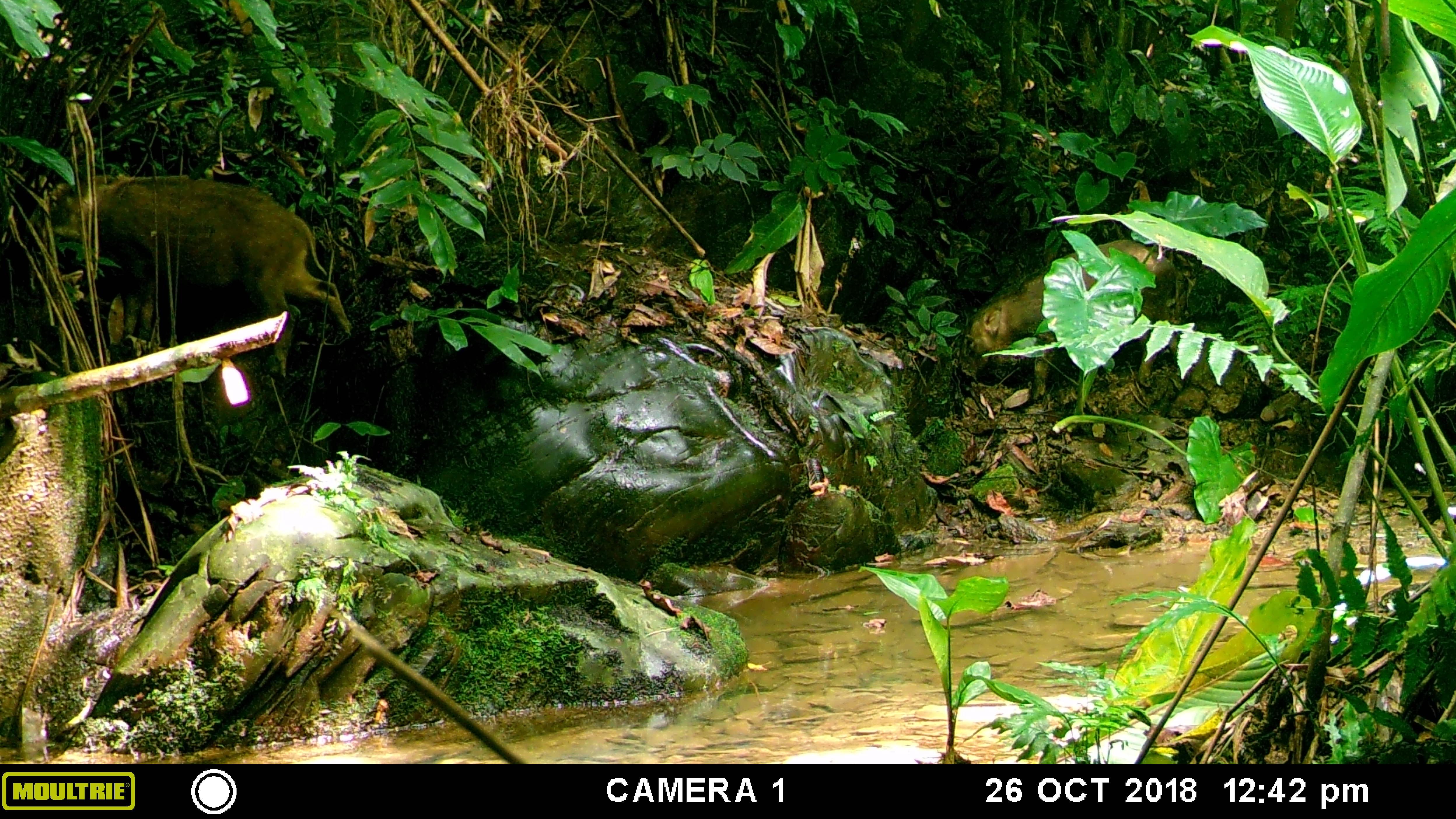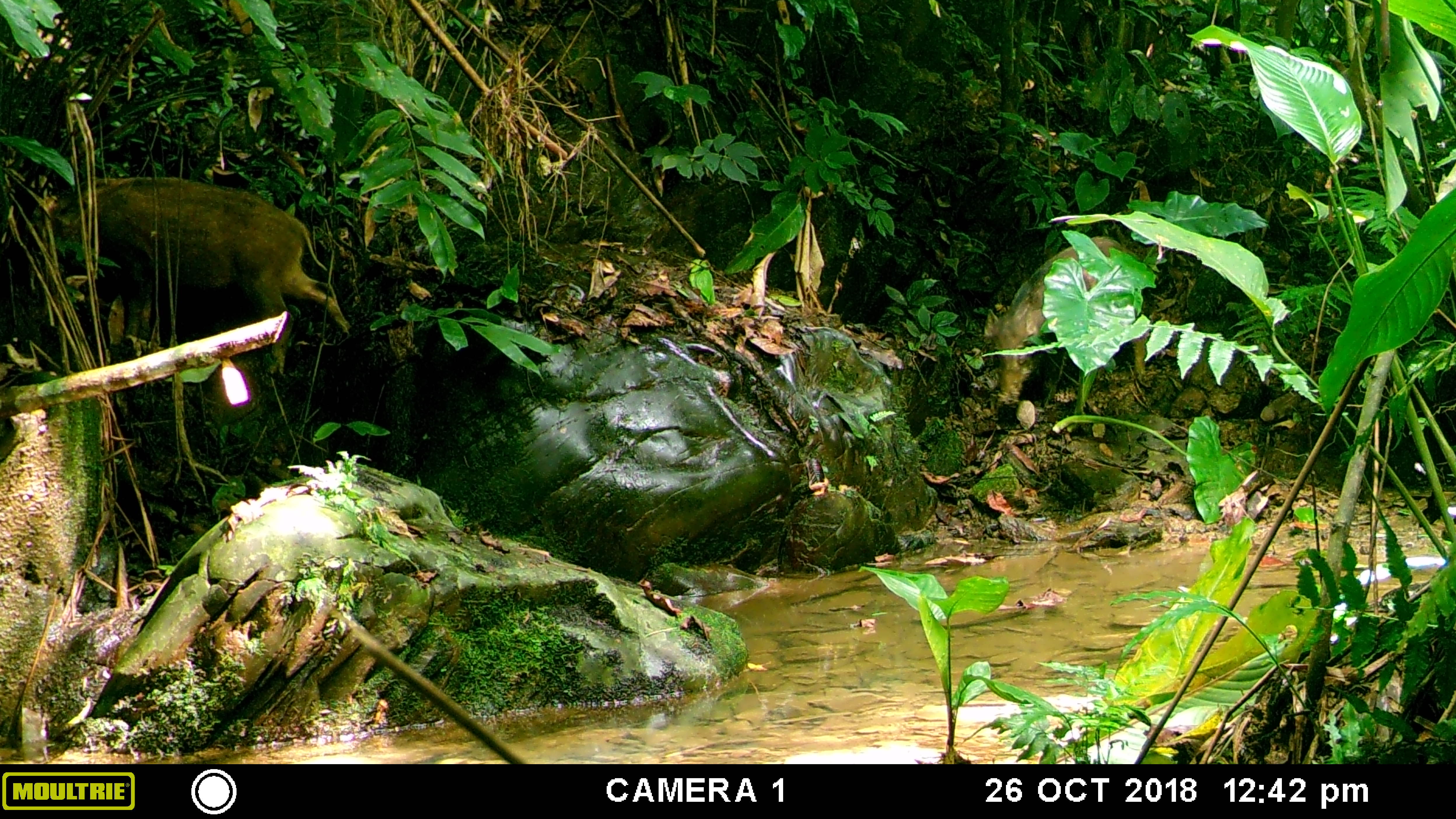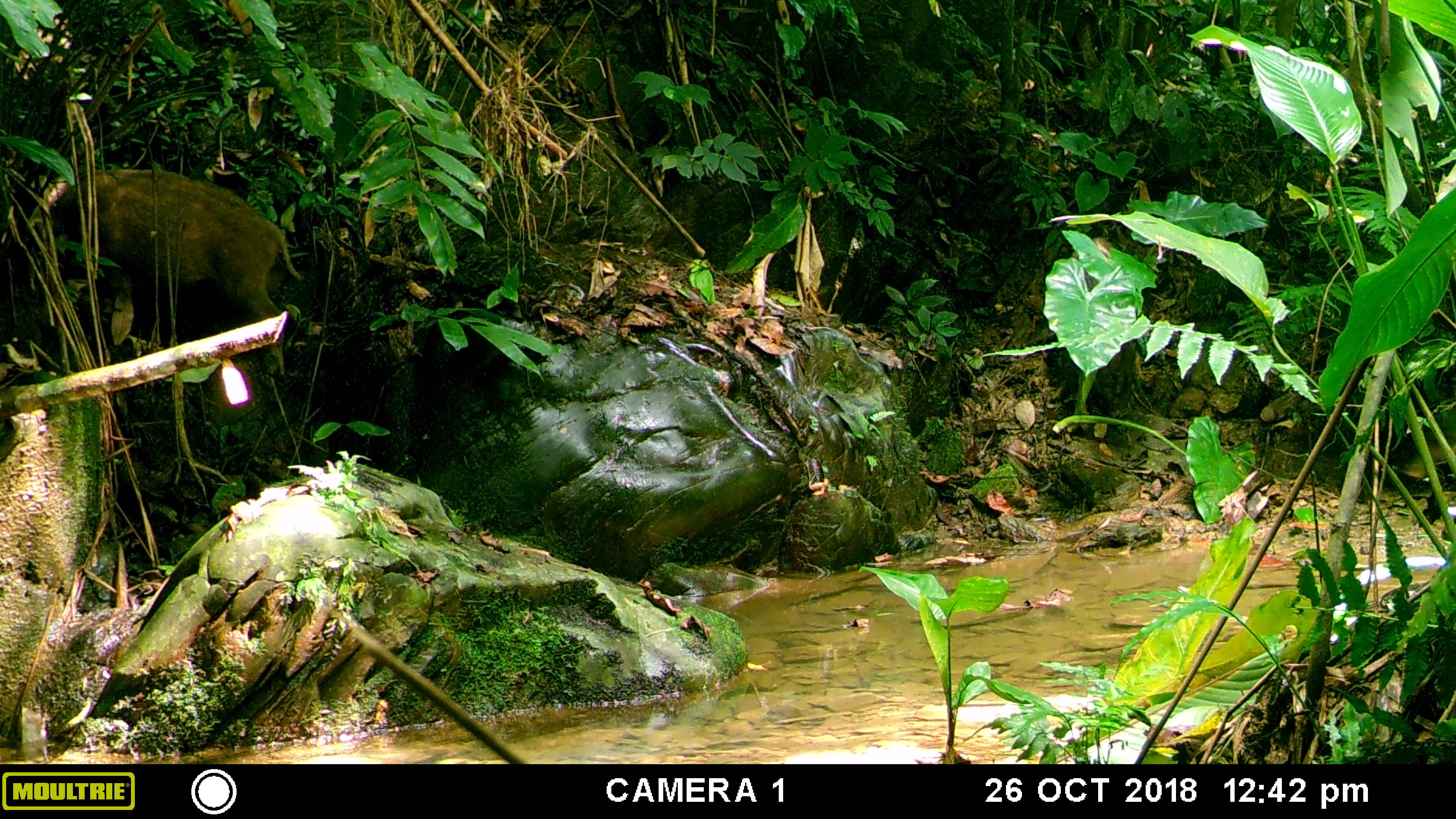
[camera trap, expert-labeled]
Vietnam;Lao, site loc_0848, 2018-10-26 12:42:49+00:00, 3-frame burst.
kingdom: Animalia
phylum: Chordata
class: Mammalia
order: Artiodactyla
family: Suidae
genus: Sus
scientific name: Sus scrofa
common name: eurasian wild pig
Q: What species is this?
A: Eurasian wild pig (Sus scrofa).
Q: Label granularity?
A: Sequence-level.